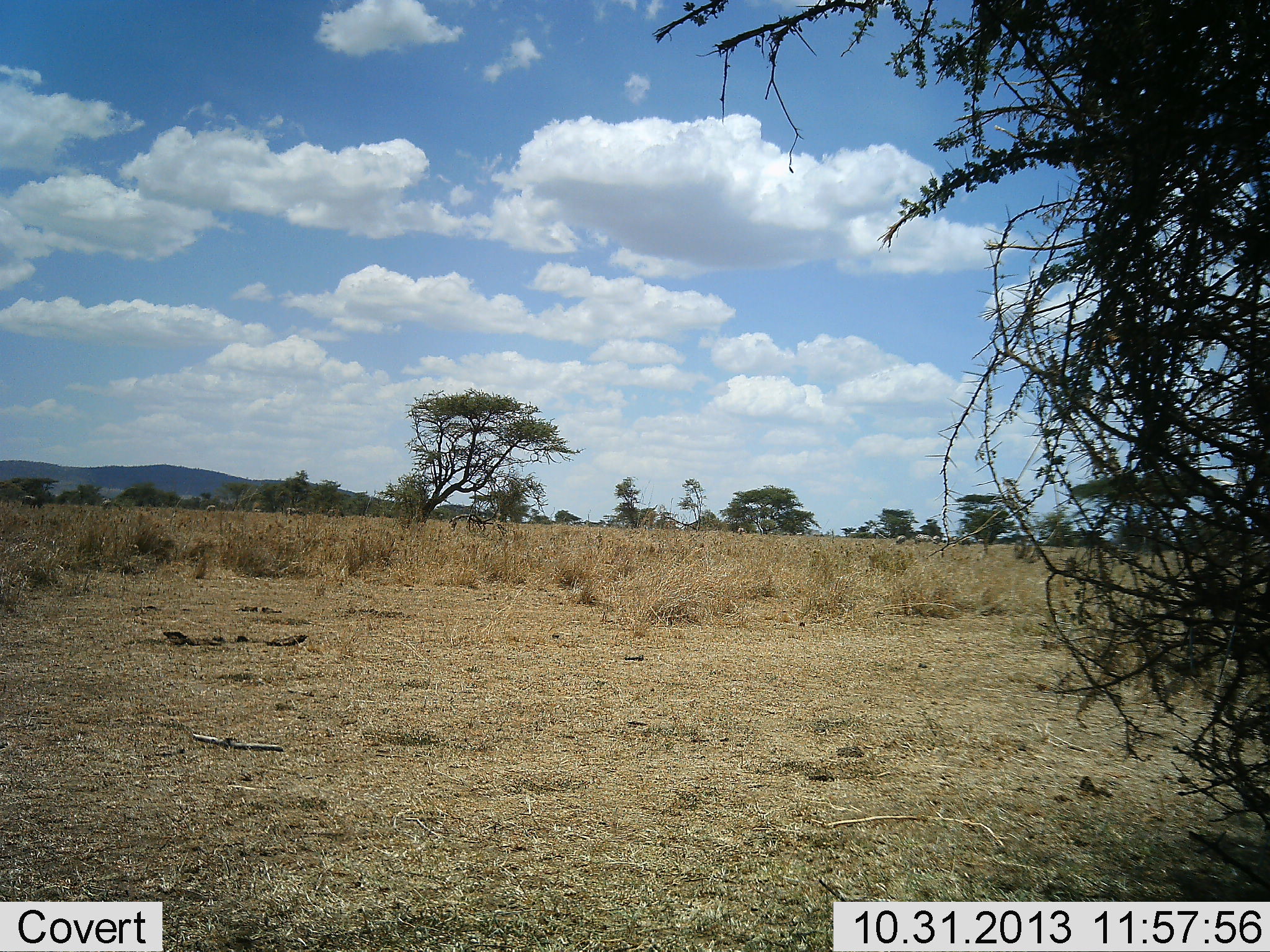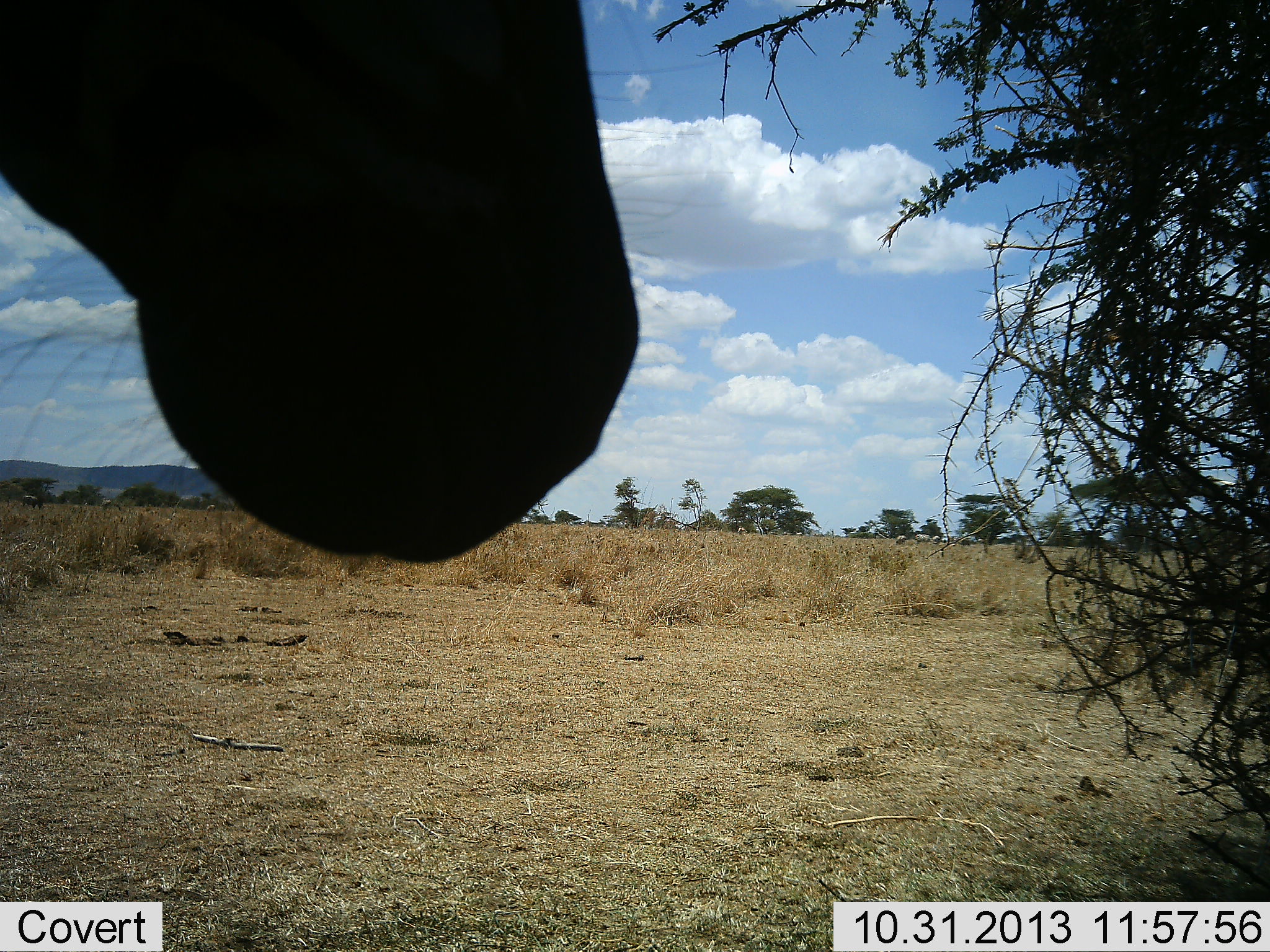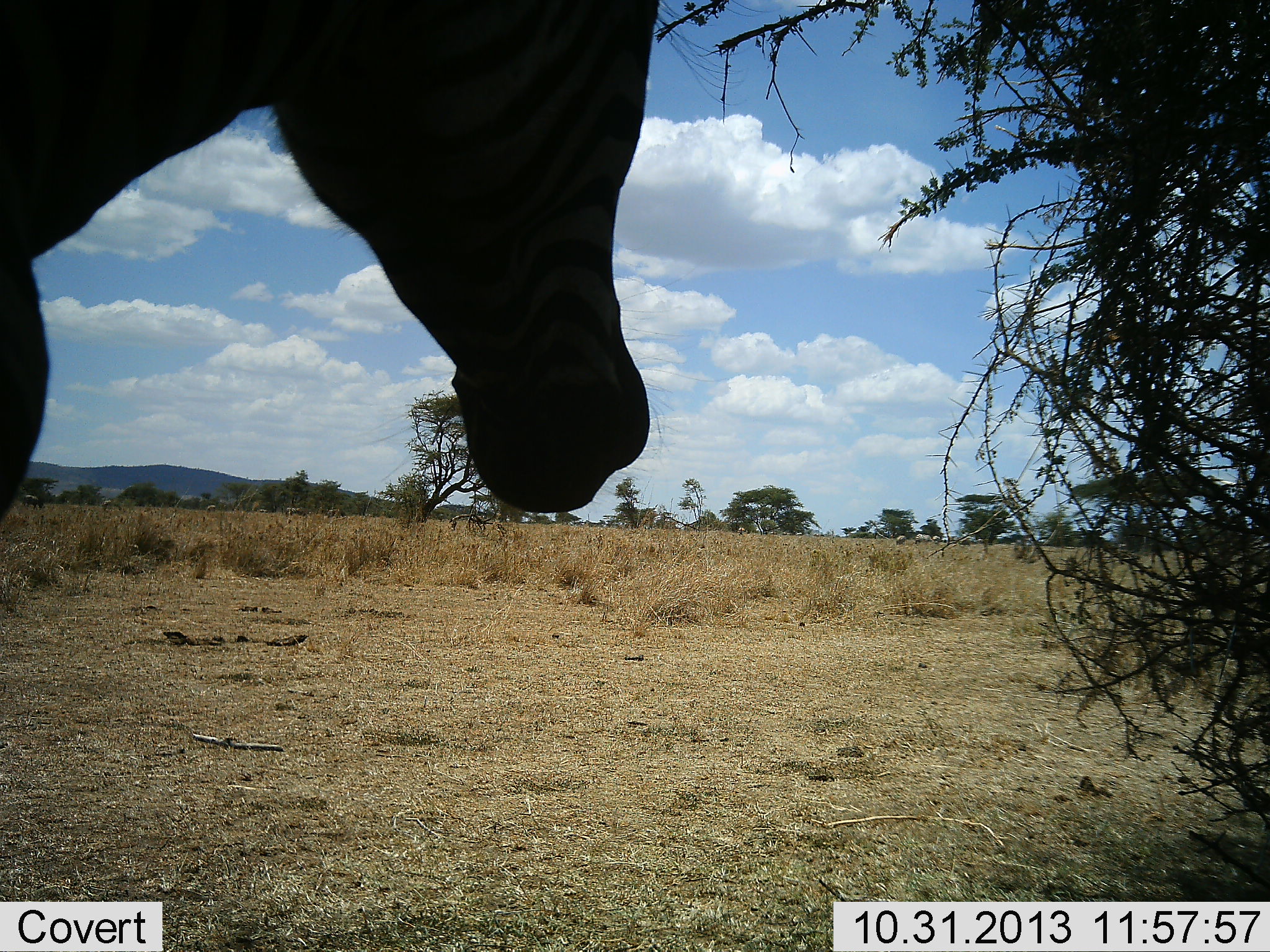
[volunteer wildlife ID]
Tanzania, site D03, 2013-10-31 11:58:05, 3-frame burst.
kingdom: Animalia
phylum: Chordata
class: Mammalia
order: Perissodactyla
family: Equidae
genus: Equus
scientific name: Equus quagga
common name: plains zebra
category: zebra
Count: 1.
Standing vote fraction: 30%.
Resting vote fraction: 0%.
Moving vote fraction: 70%.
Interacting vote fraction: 0%.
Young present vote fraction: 0%.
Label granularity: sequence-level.